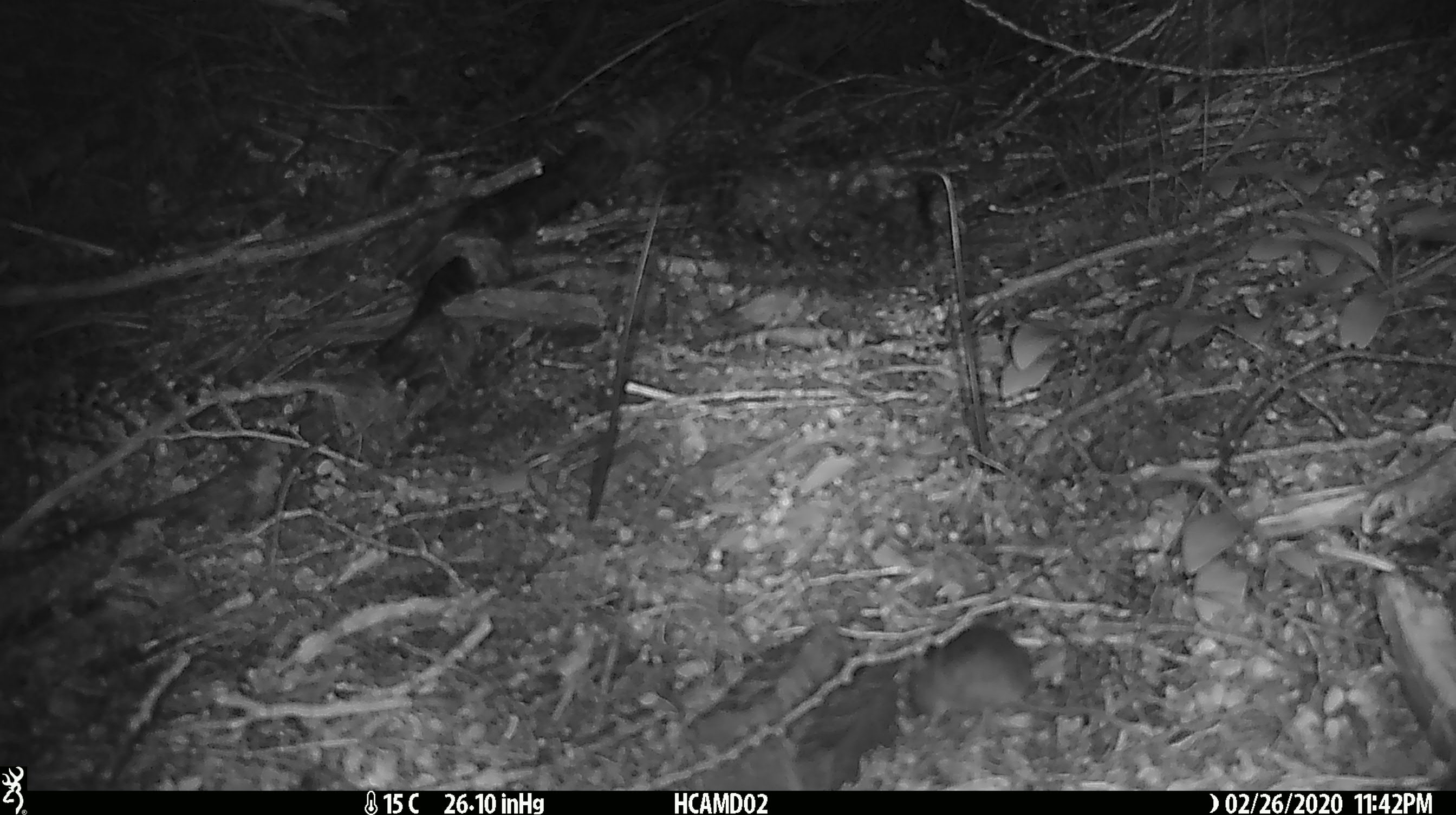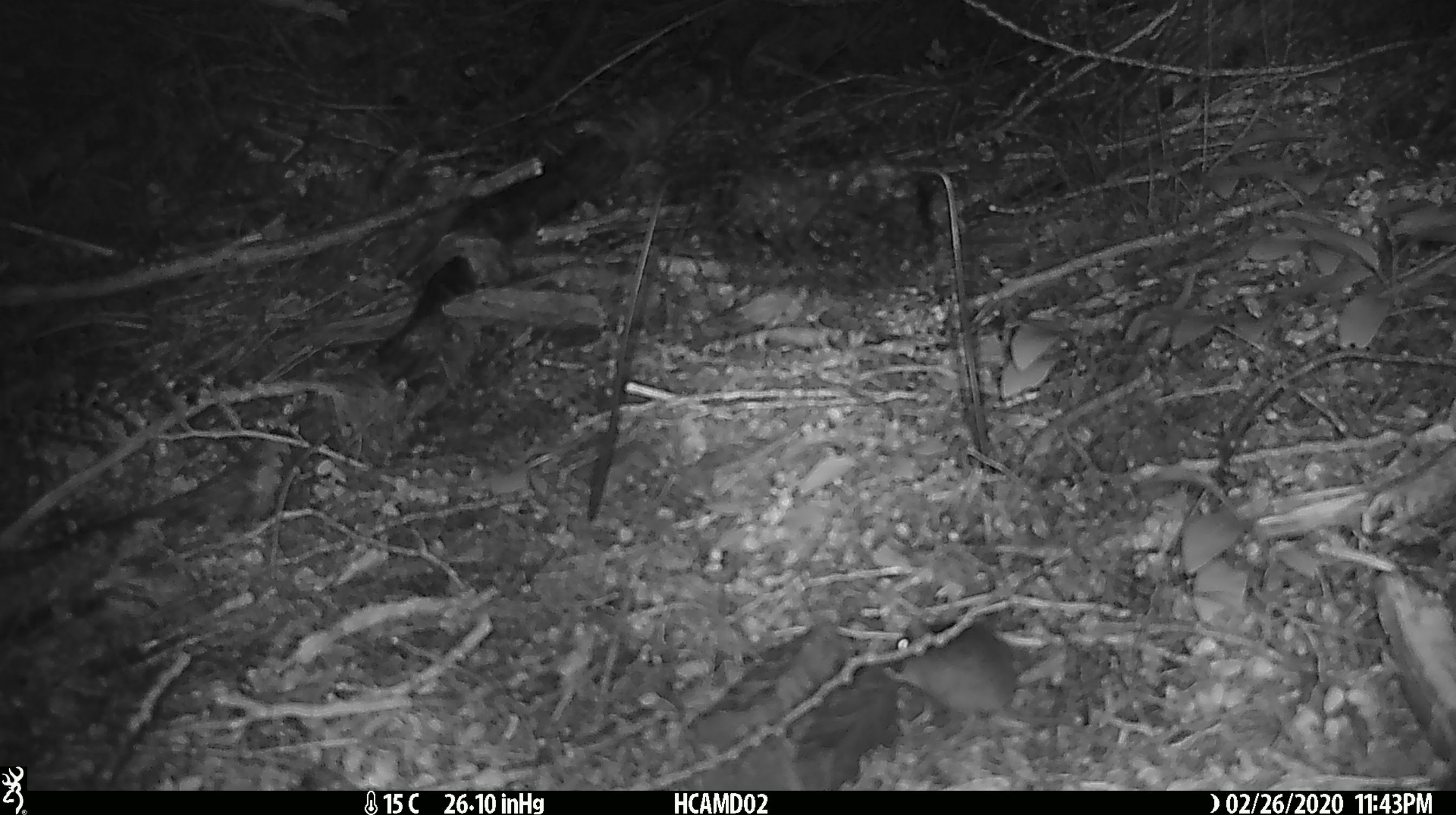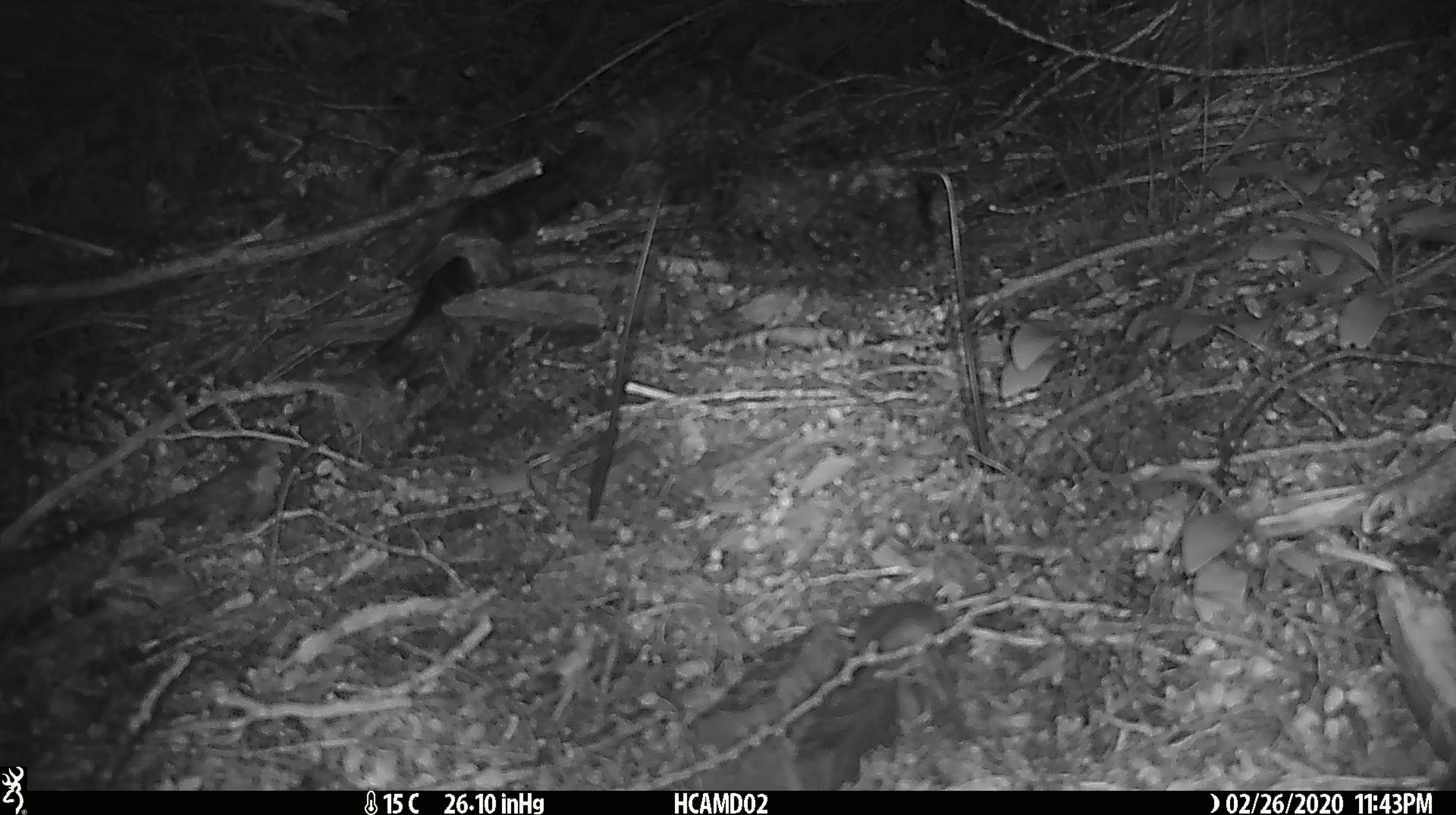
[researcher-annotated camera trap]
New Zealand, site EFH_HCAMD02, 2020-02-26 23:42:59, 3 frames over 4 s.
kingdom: Animalia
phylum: Chordata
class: Mammalia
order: Rodentia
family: Muridae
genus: Mus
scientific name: Mus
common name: mouse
Mouse (Mus).